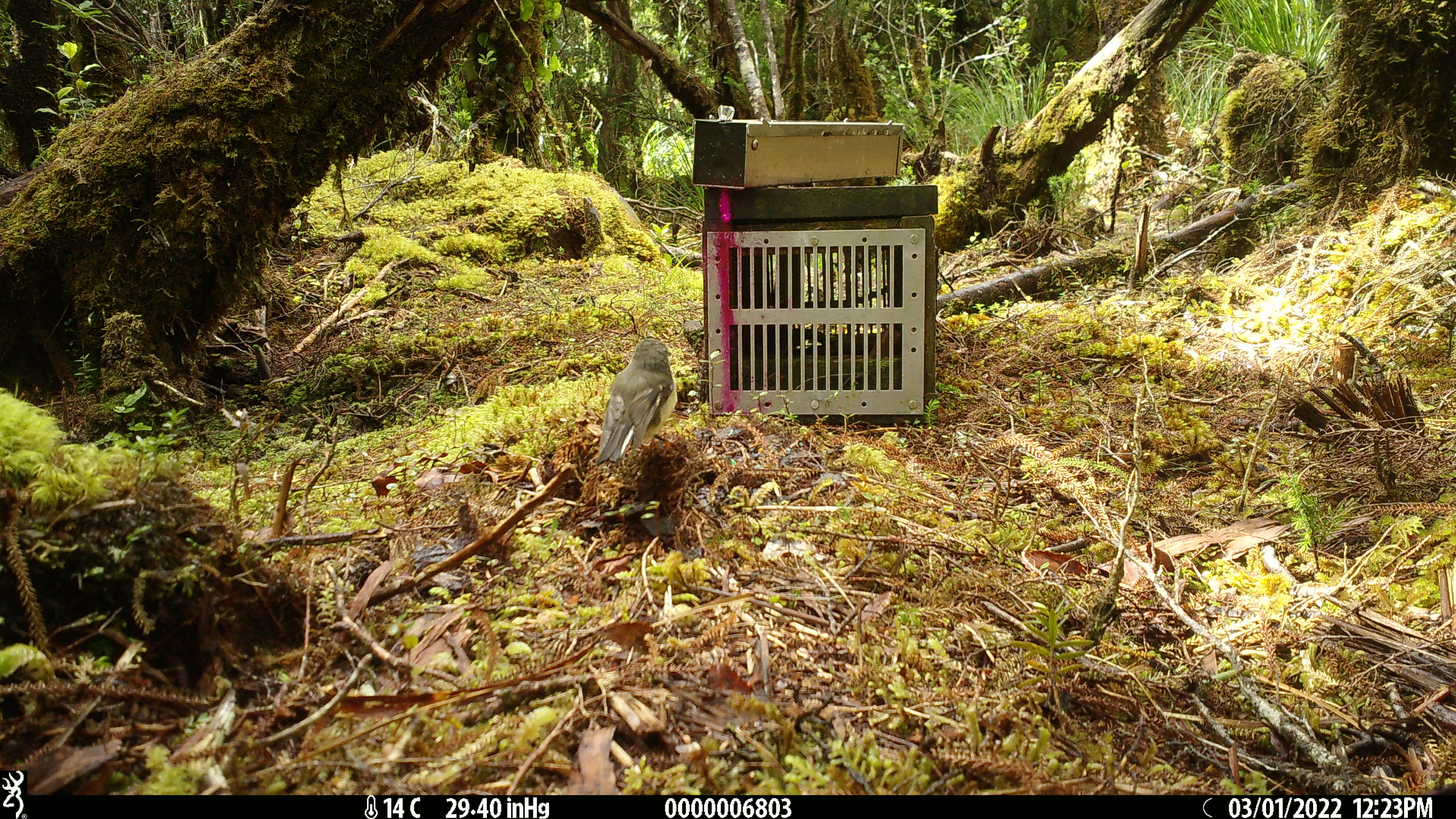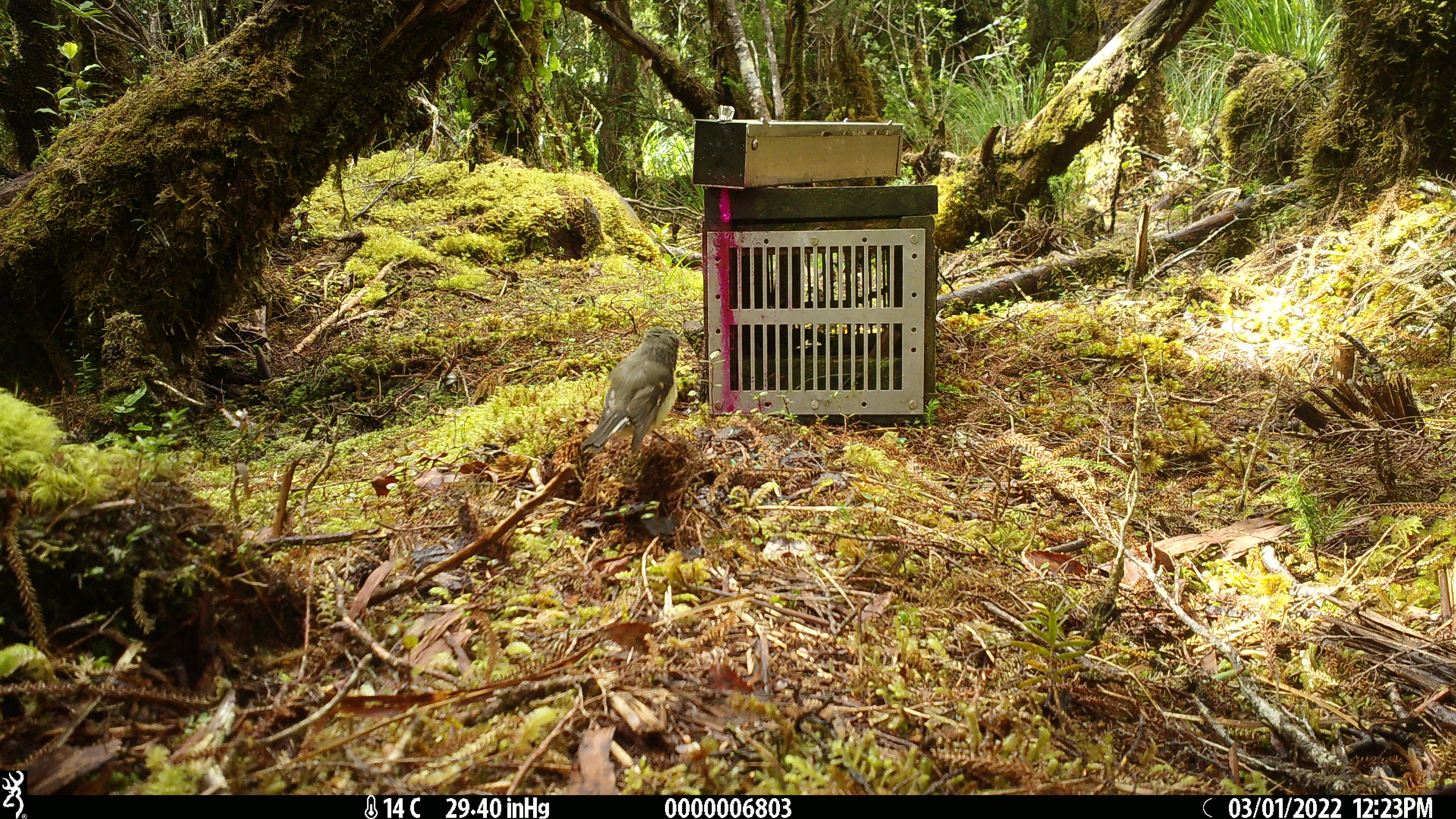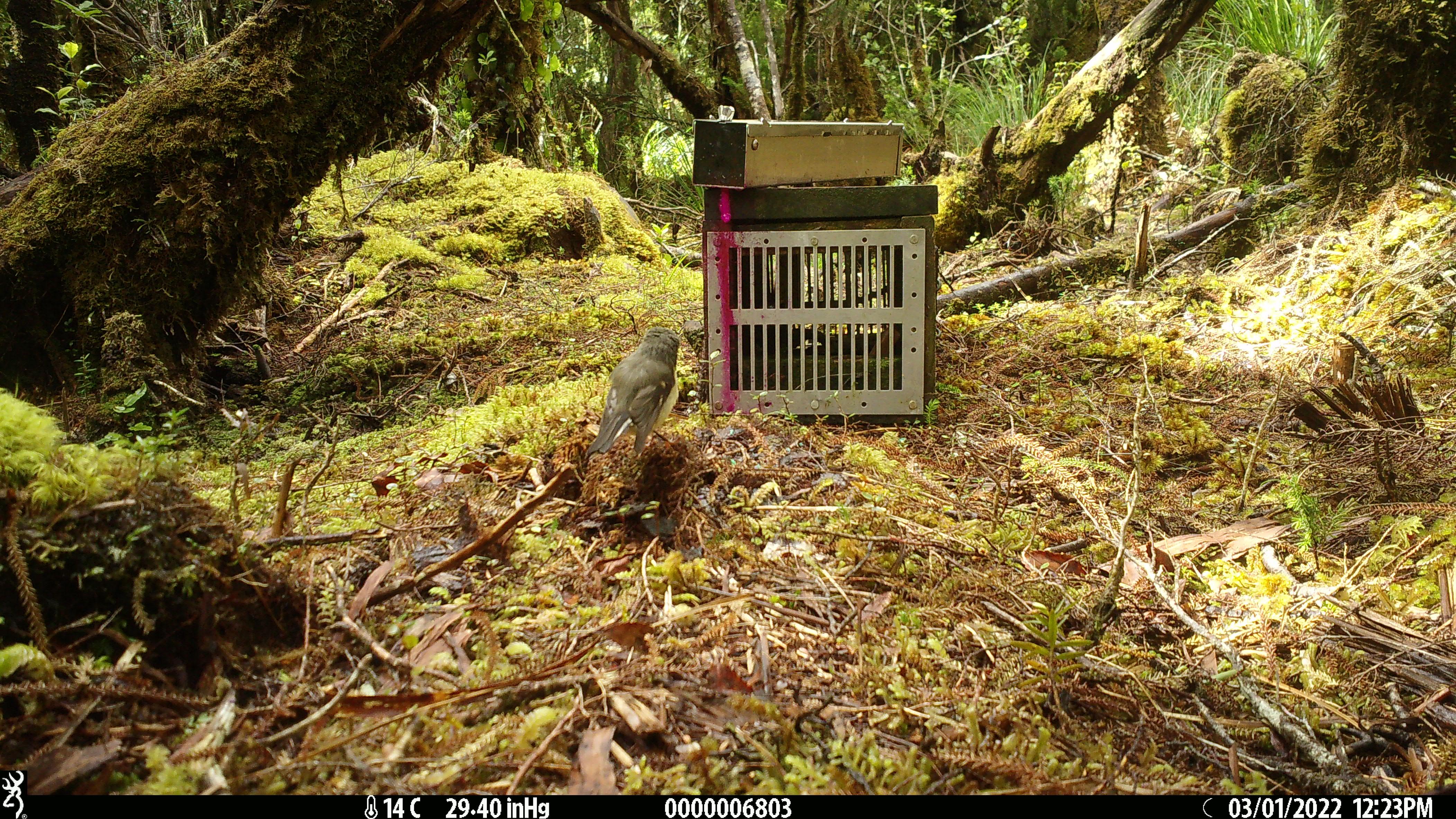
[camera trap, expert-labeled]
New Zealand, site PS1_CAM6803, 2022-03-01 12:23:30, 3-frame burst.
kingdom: Animalia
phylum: Chordata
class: Aves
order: Passeriformes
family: Petroicidae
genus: Petroica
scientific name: Petroica macrocephala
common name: tomtit